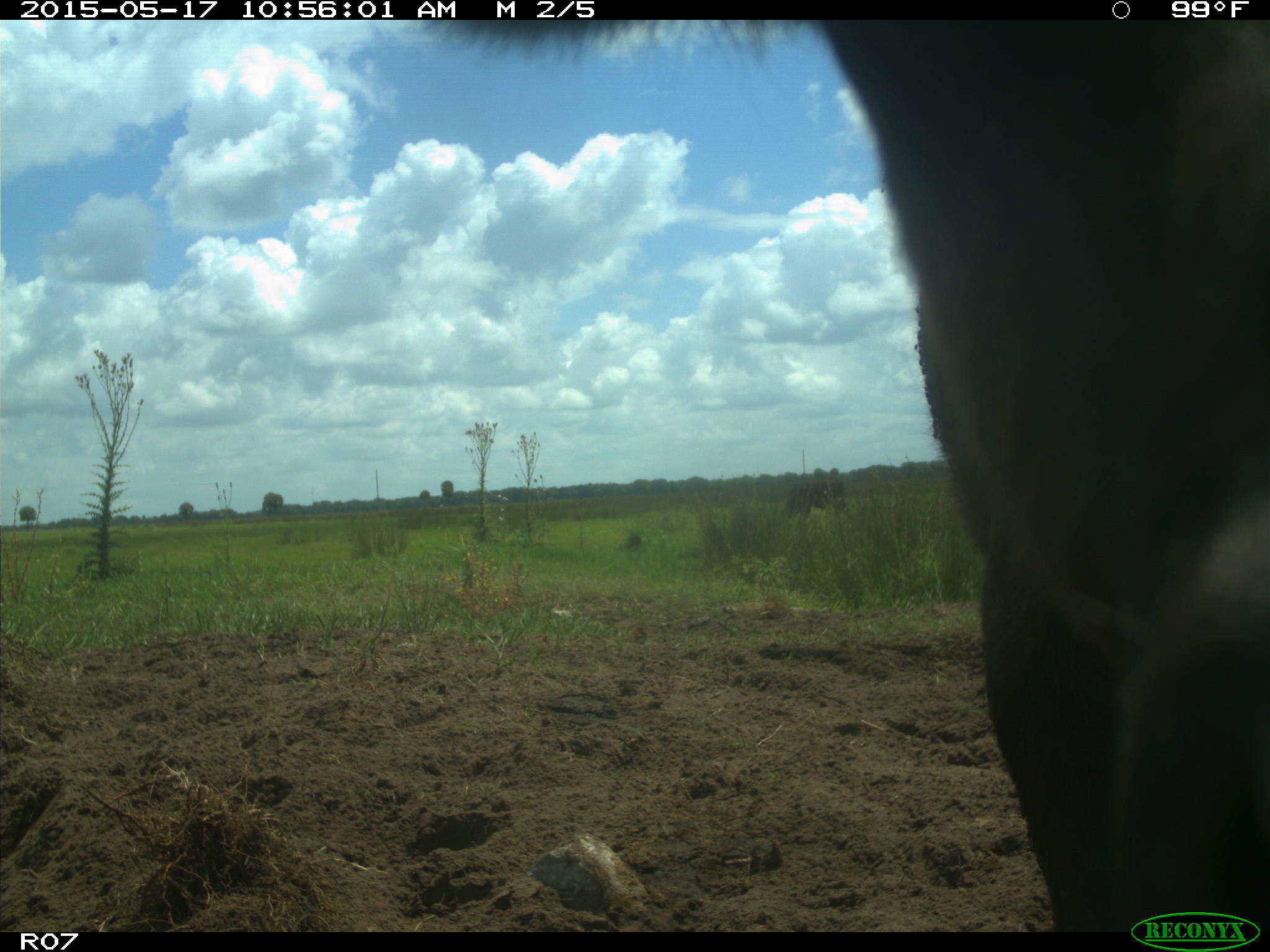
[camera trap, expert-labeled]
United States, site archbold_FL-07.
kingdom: Animalia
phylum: Chordata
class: Mammalia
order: Artiodactyla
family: Bovidae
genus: Bos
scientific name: Bos taurus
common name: domestic cow